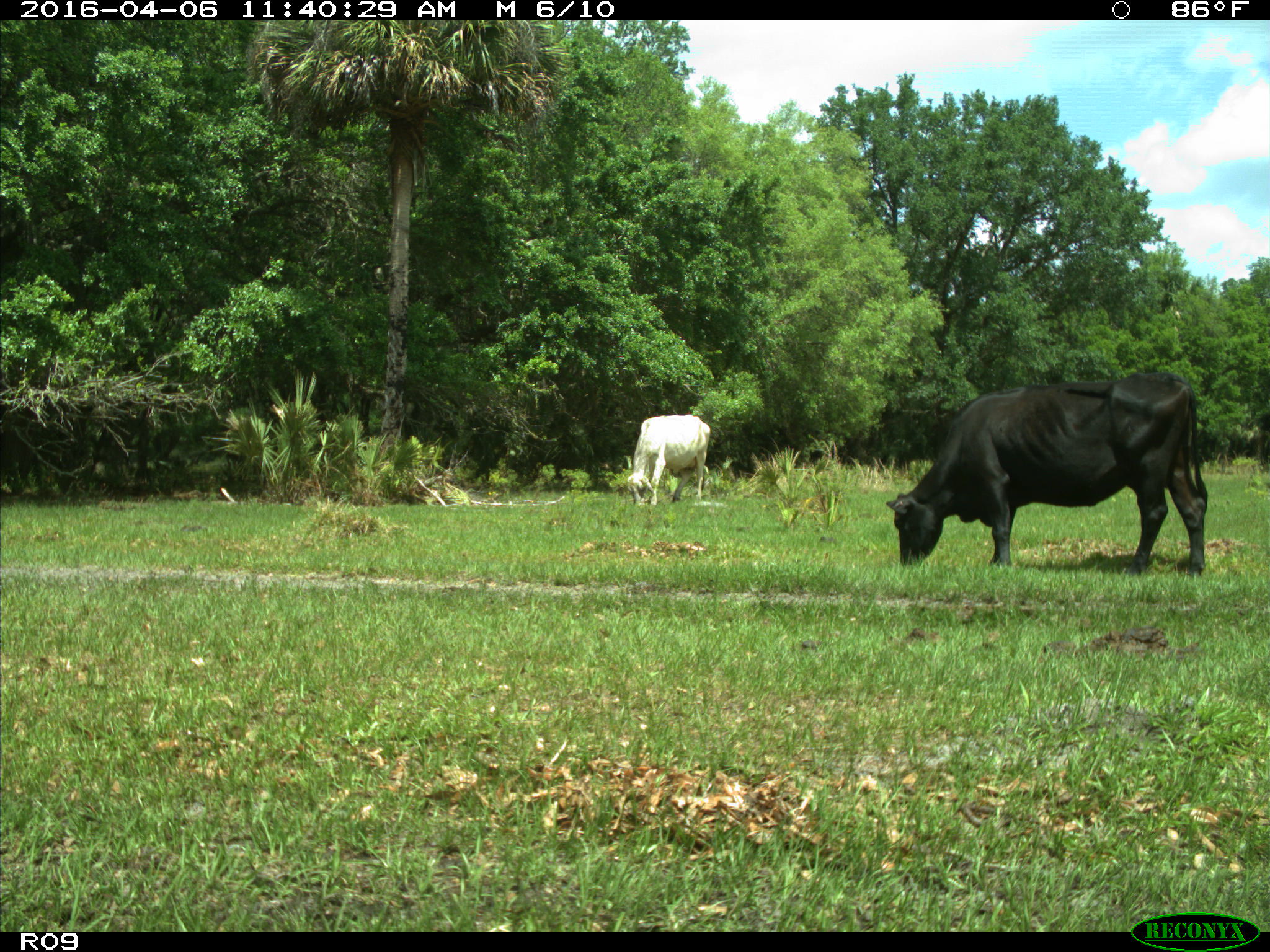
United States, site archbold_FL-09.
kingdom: Animalia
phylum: Chordata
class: Mammalia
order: Artiodactyla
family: Bovidae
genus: Bos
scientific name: Bos taurus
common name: domestic cow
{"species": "Bos taurus (domestic cow)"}